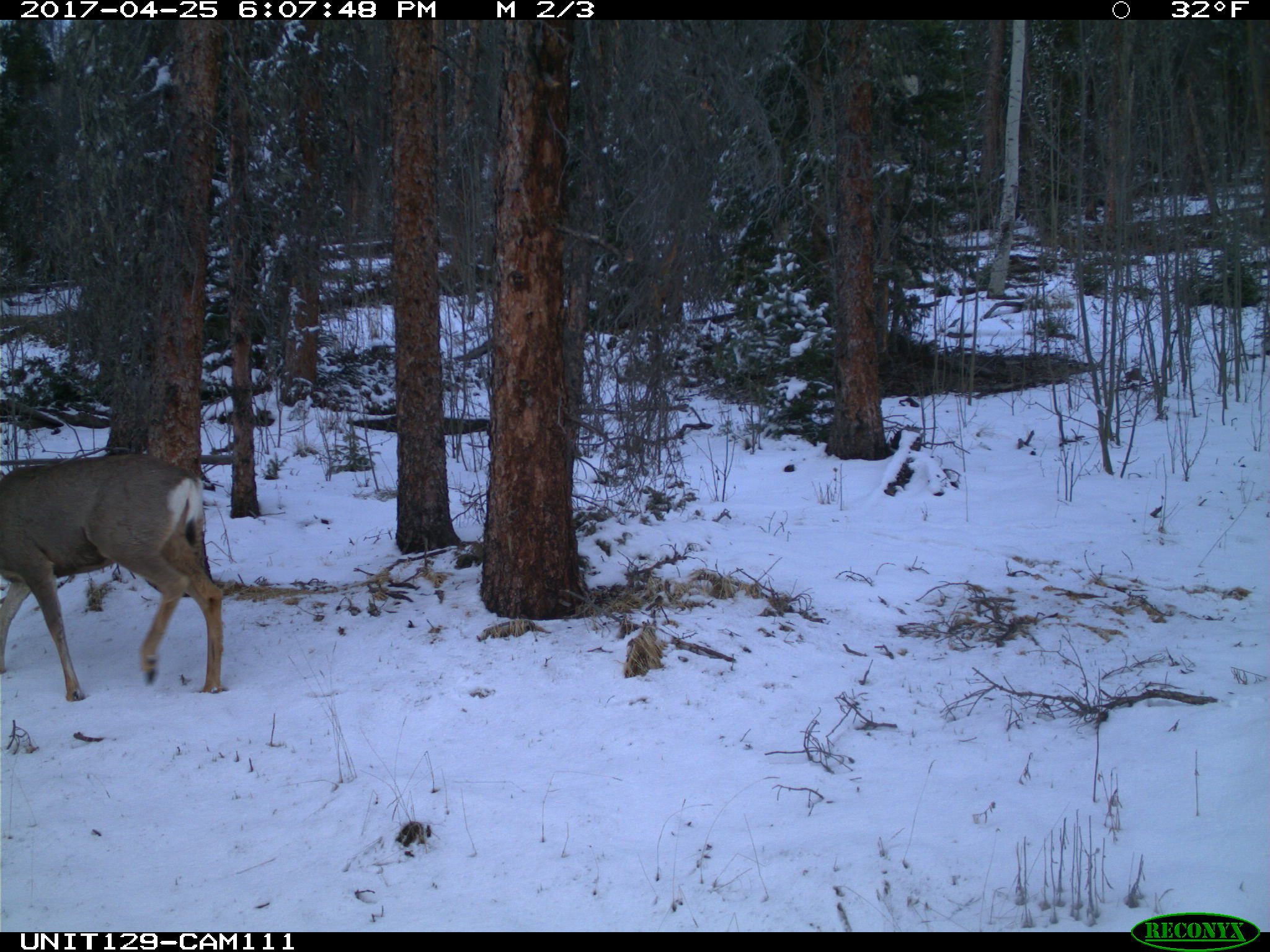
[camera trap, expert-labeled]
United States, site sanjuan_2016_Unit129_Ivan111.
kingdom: Animalia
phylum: Chordata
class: Mammalia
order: Artiodactyla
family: Cervidae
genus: Odocoileus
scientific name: Odocoileus hemionus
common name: mule deer